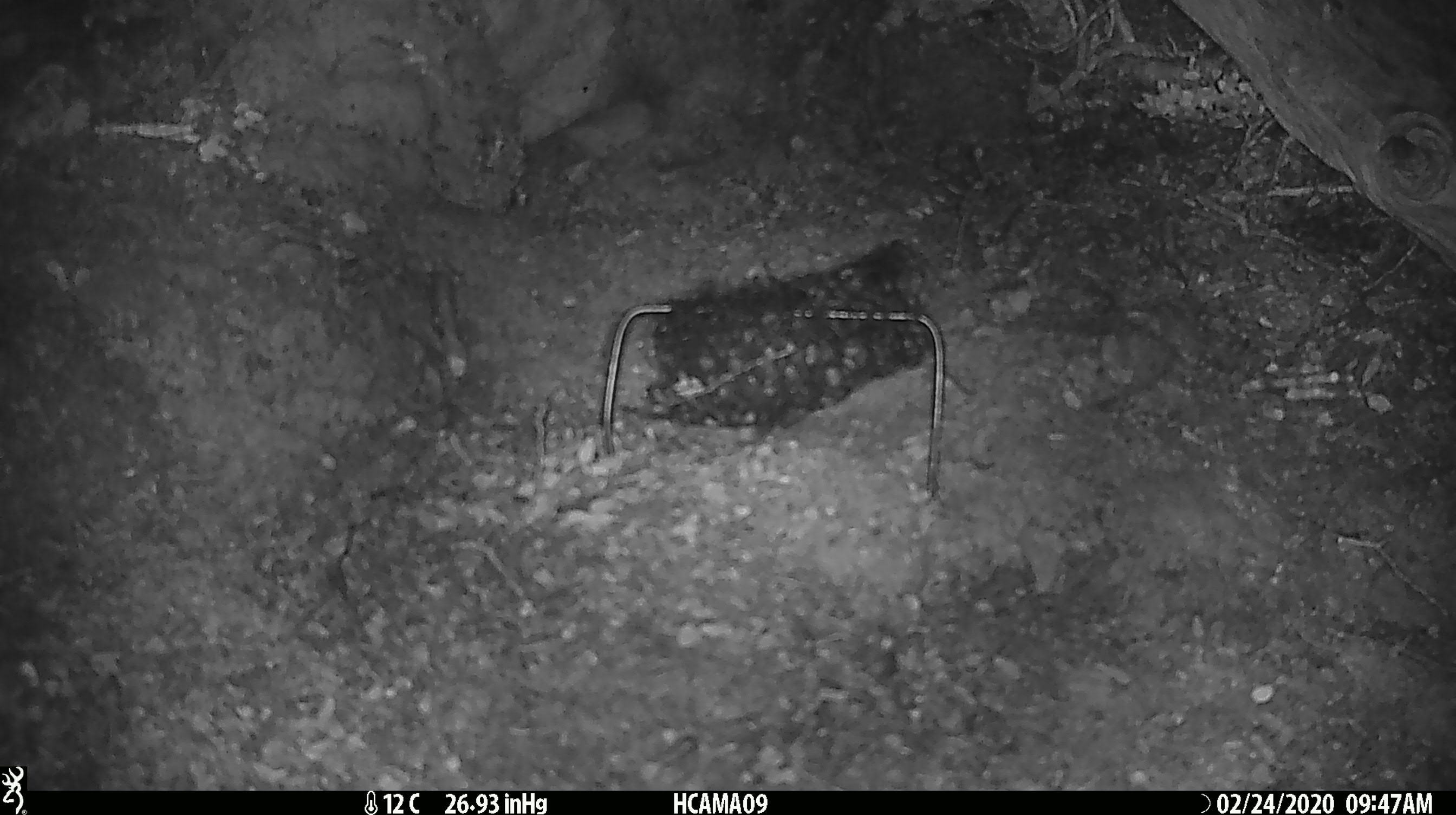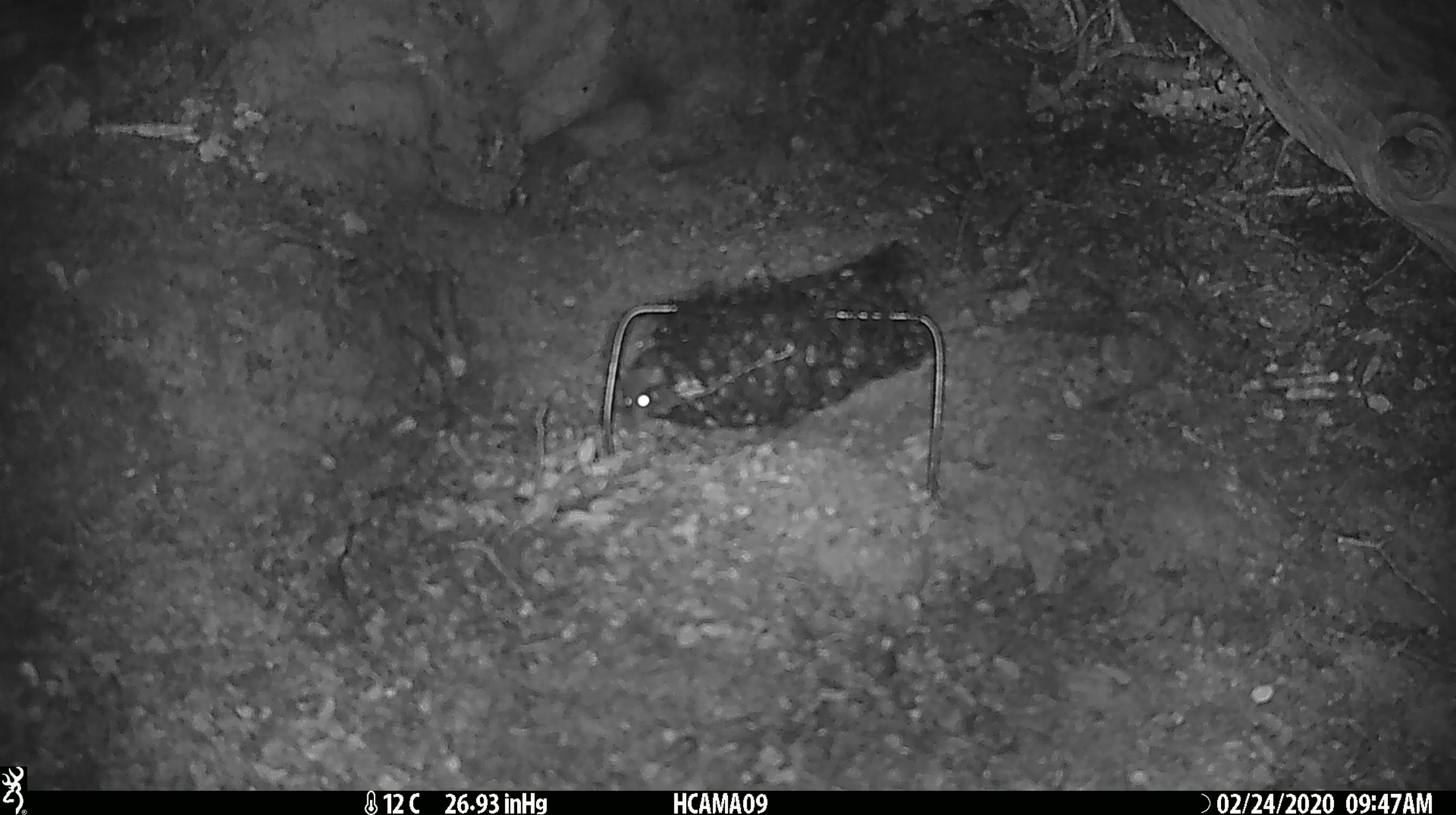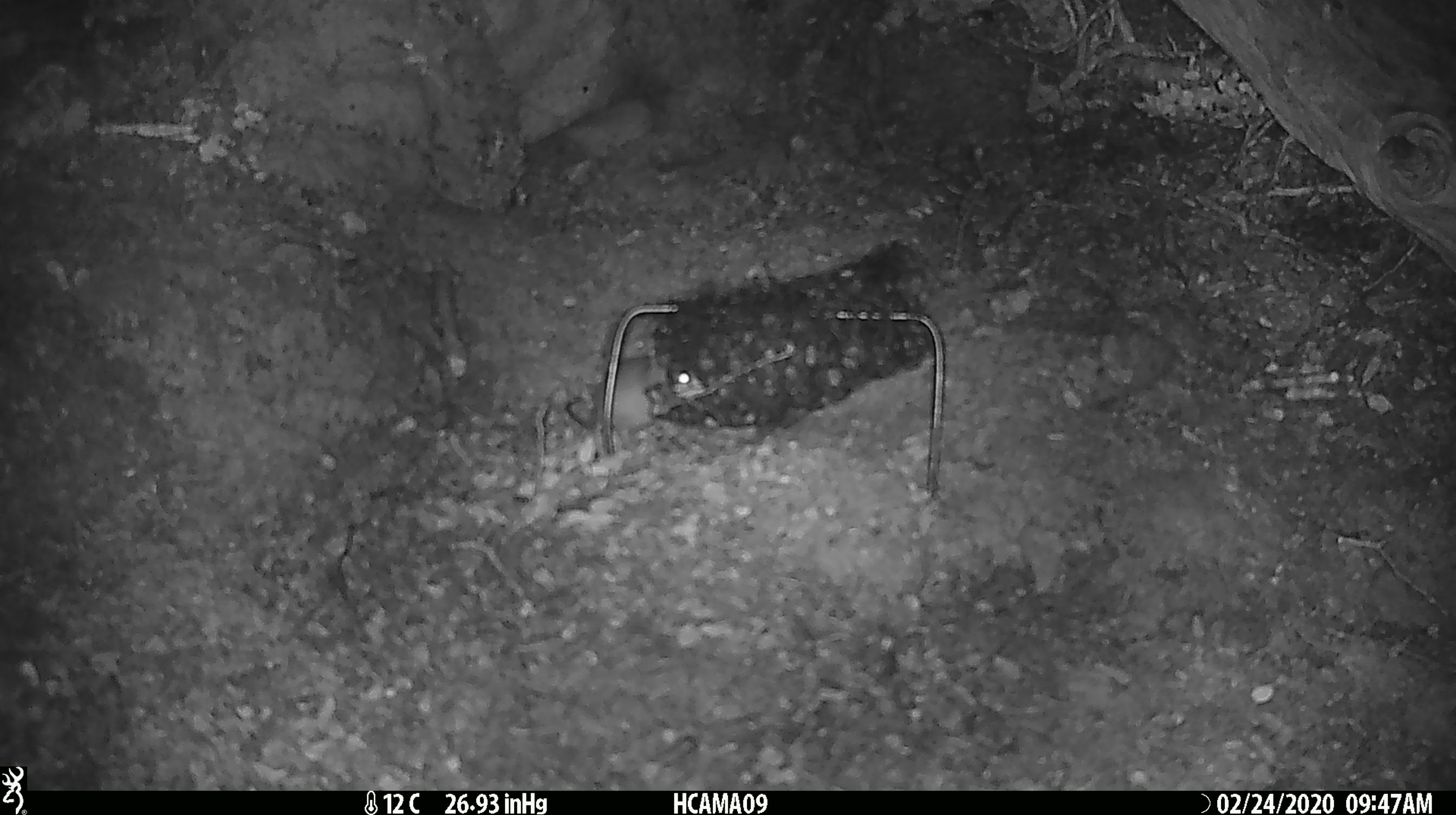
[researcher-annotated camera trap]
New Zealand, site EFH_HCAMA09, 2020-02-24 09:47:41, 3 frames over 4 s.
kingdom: Animalia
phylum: Chordata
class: Mammalia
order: Rodentia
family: Muridae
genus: Mus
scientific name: Mus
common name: mouse